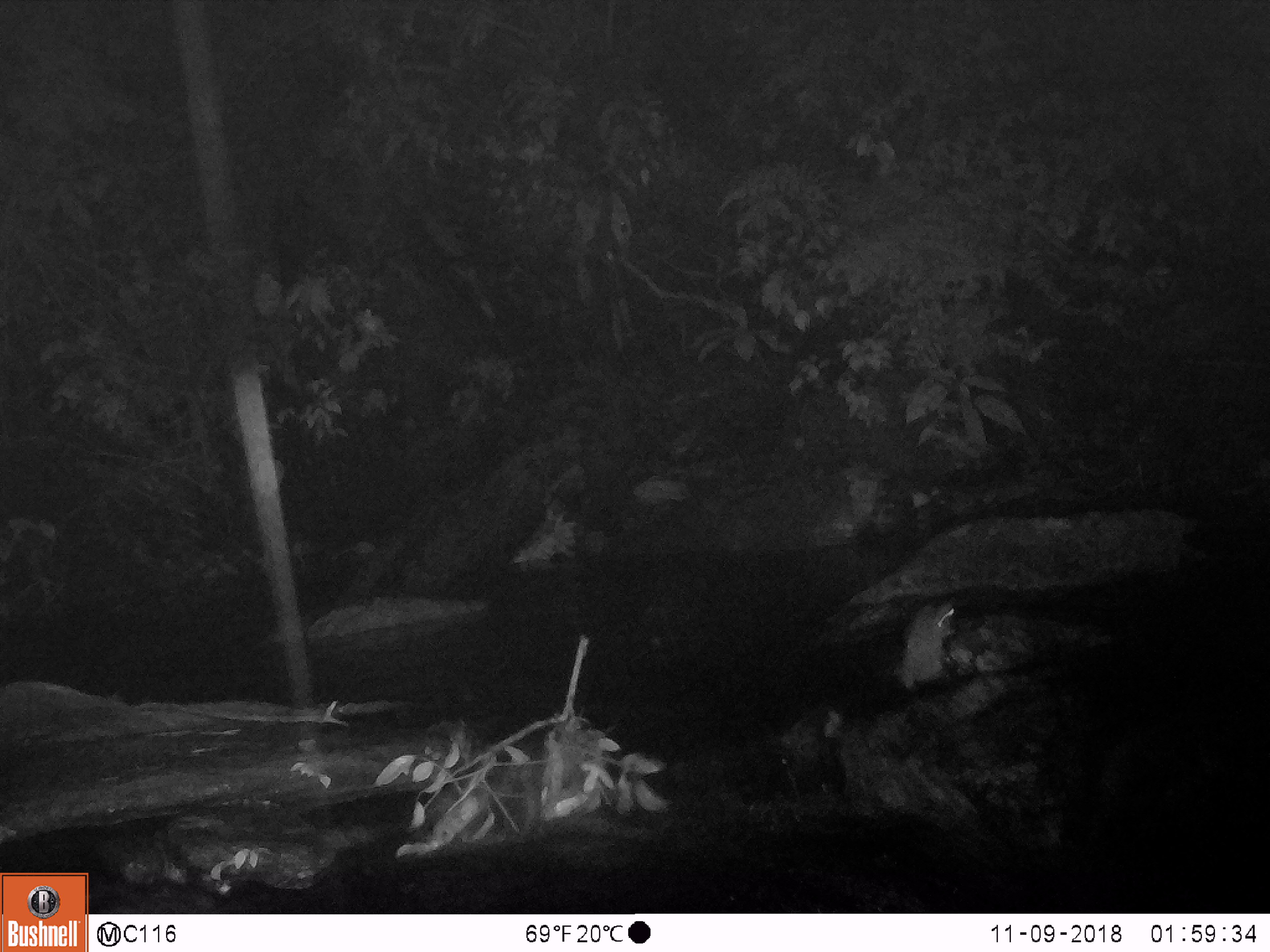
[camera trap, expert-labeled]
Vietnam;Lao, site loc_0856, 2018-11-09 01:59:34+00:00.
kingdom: Animalia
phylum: Chordata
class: Mammalia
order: Rodentia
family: Muridae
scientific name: Muridae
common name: old-world mice and rats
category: unidentified murid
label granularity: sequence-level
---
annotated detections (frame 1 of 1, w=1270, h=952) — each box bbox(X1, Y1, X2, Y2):
unidentified murid: bbox(891, 597, 955, 694)